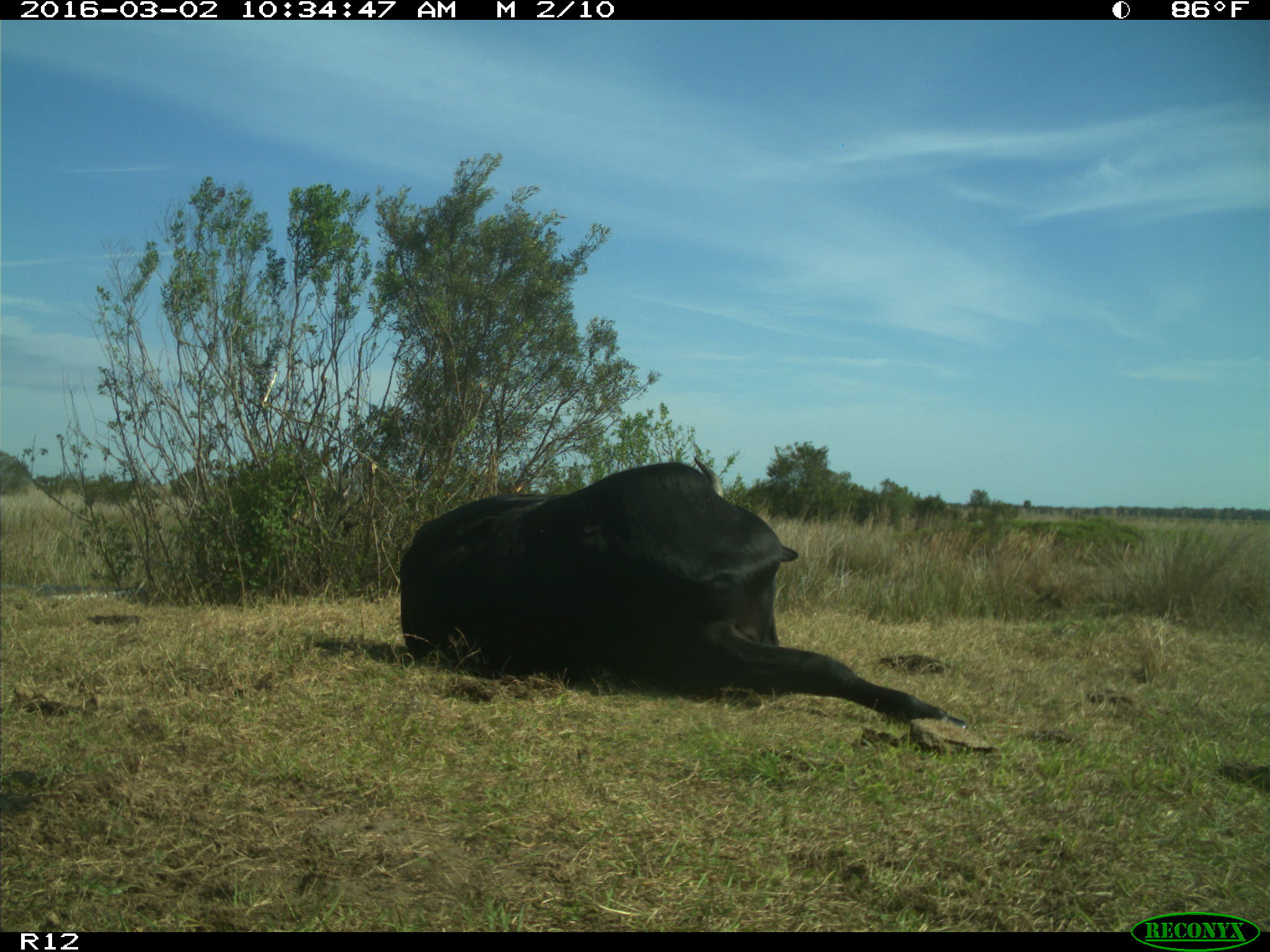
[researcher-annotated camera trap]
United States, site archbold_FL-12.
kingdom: Animalia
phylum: Chordata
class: Mammalia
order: Artiodactyla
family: Bovidae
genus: Bos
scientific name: Bos taurus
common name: domestic cow